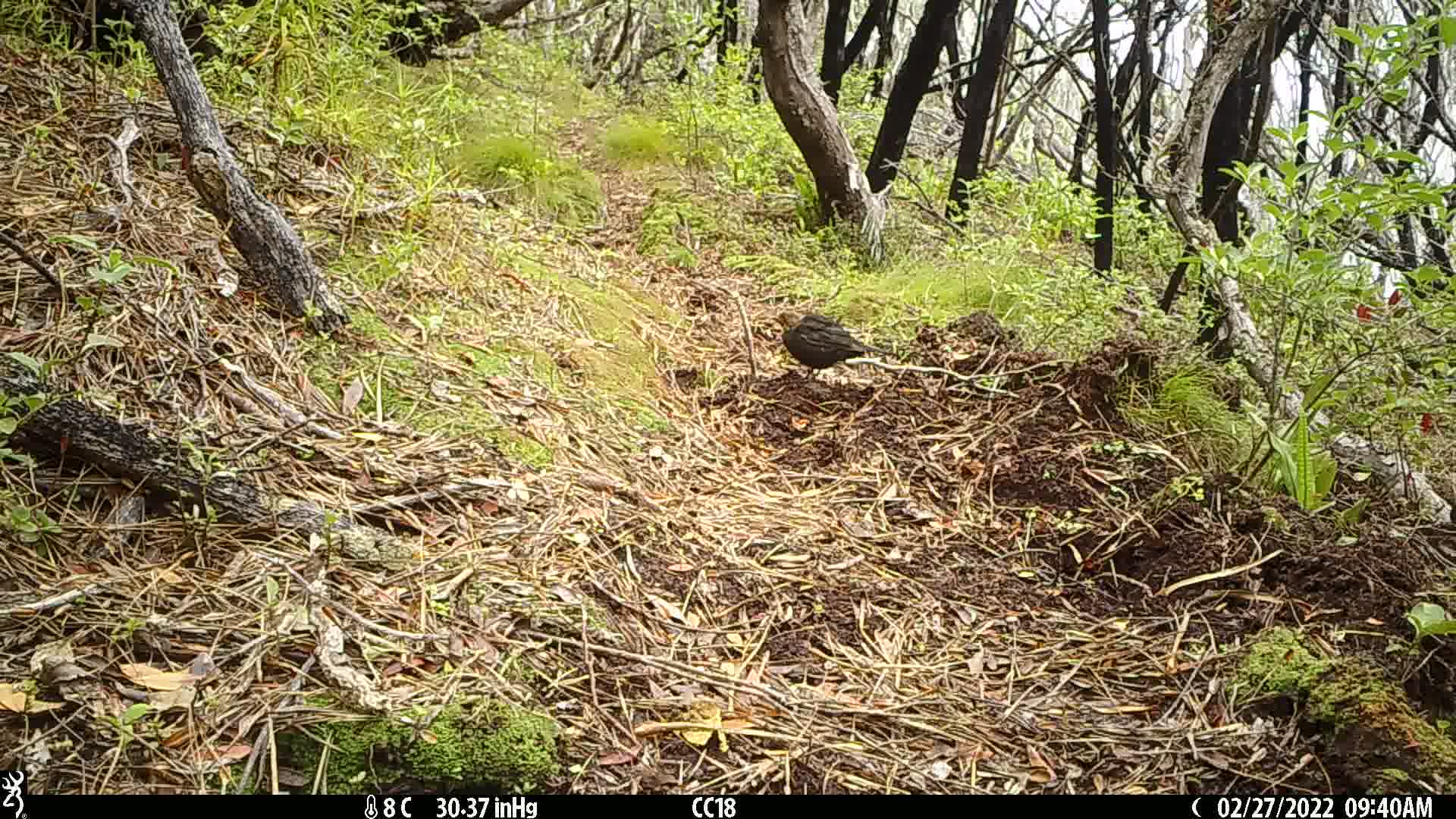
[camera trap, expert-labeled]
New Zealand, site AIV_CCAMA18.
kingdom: Animalia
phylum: Chordata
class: Aves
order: Passeriformes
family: Turdidae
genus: Turdus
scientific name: Turdus merula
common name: eurasian blackbird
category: blackbird